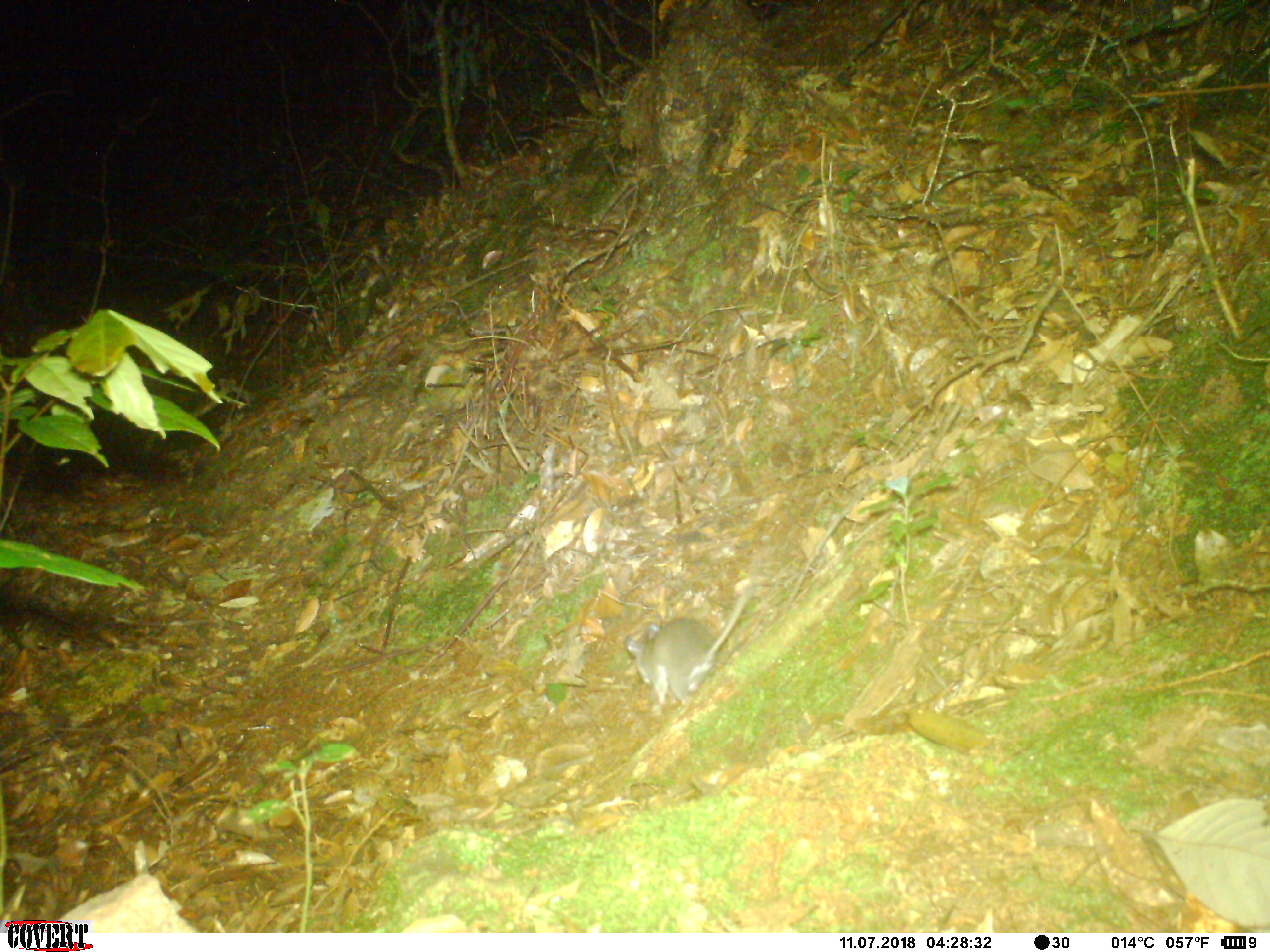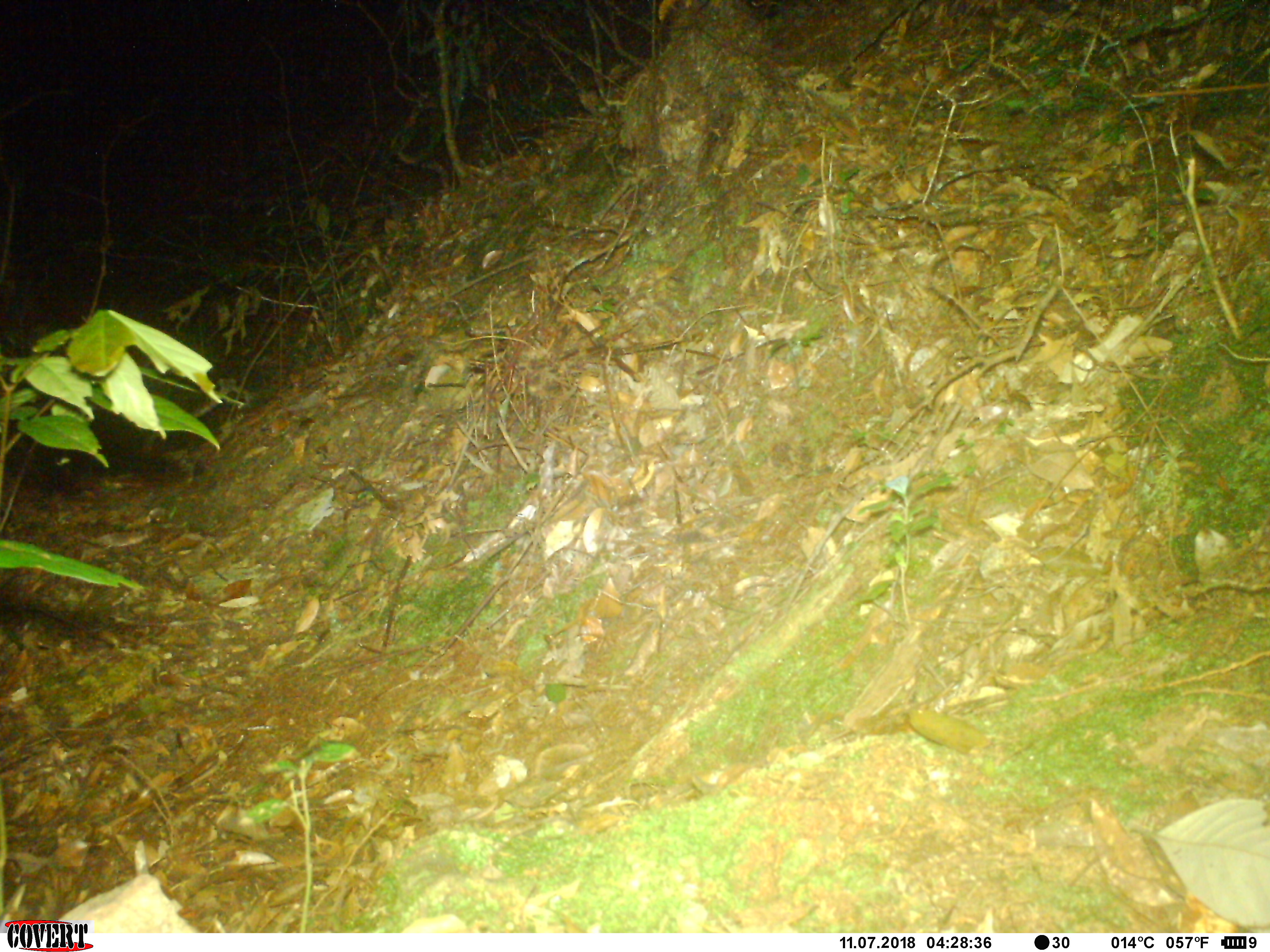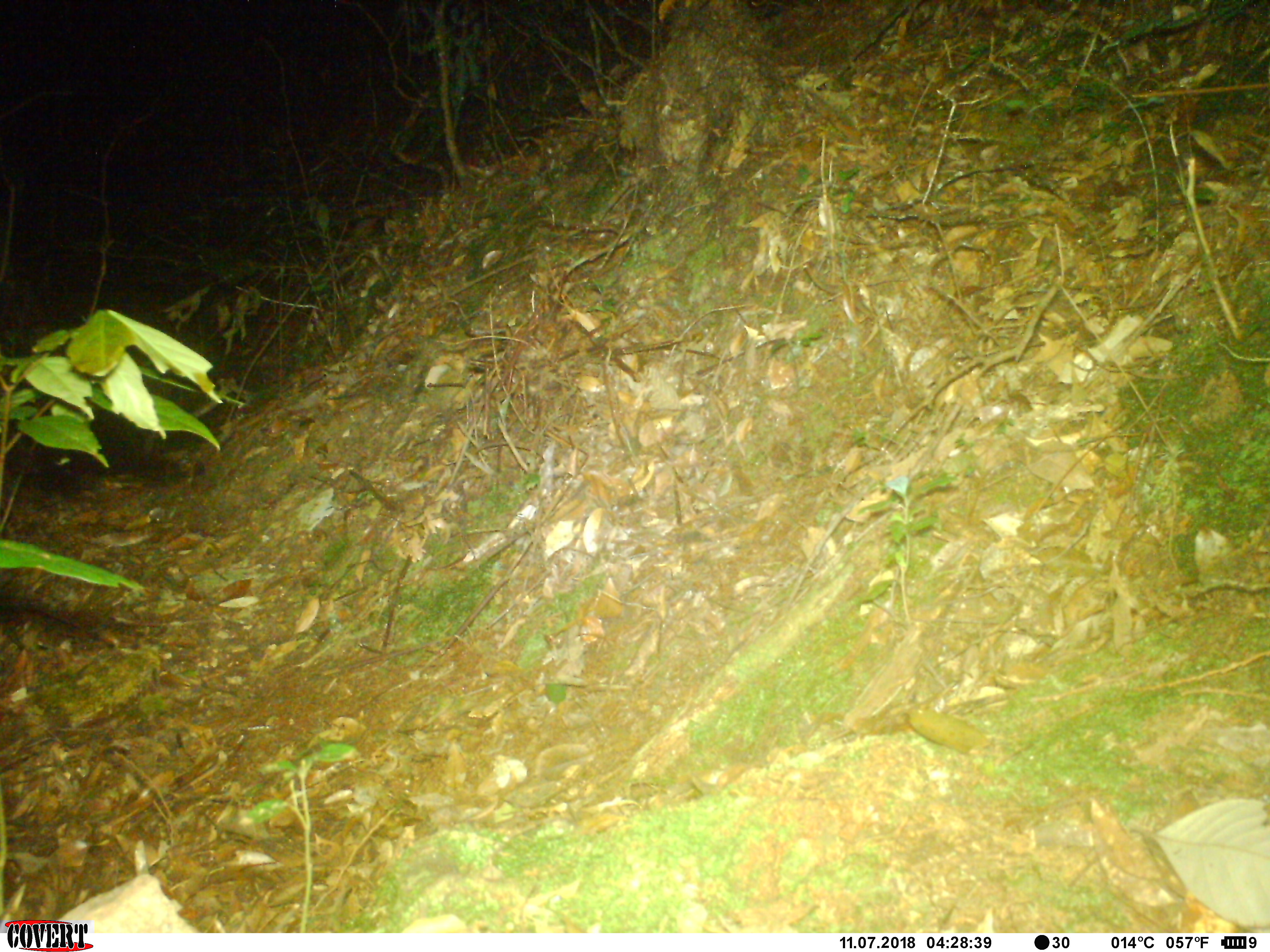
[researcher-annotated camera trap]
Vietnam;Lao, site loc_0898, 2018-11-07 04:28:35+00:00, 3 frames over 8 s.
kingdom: Animalia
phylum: Chordata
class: Mammalia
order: Rodentia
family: Muridae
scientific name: Muridae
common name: old-world mice and rats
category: unidentified murid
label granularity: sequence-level